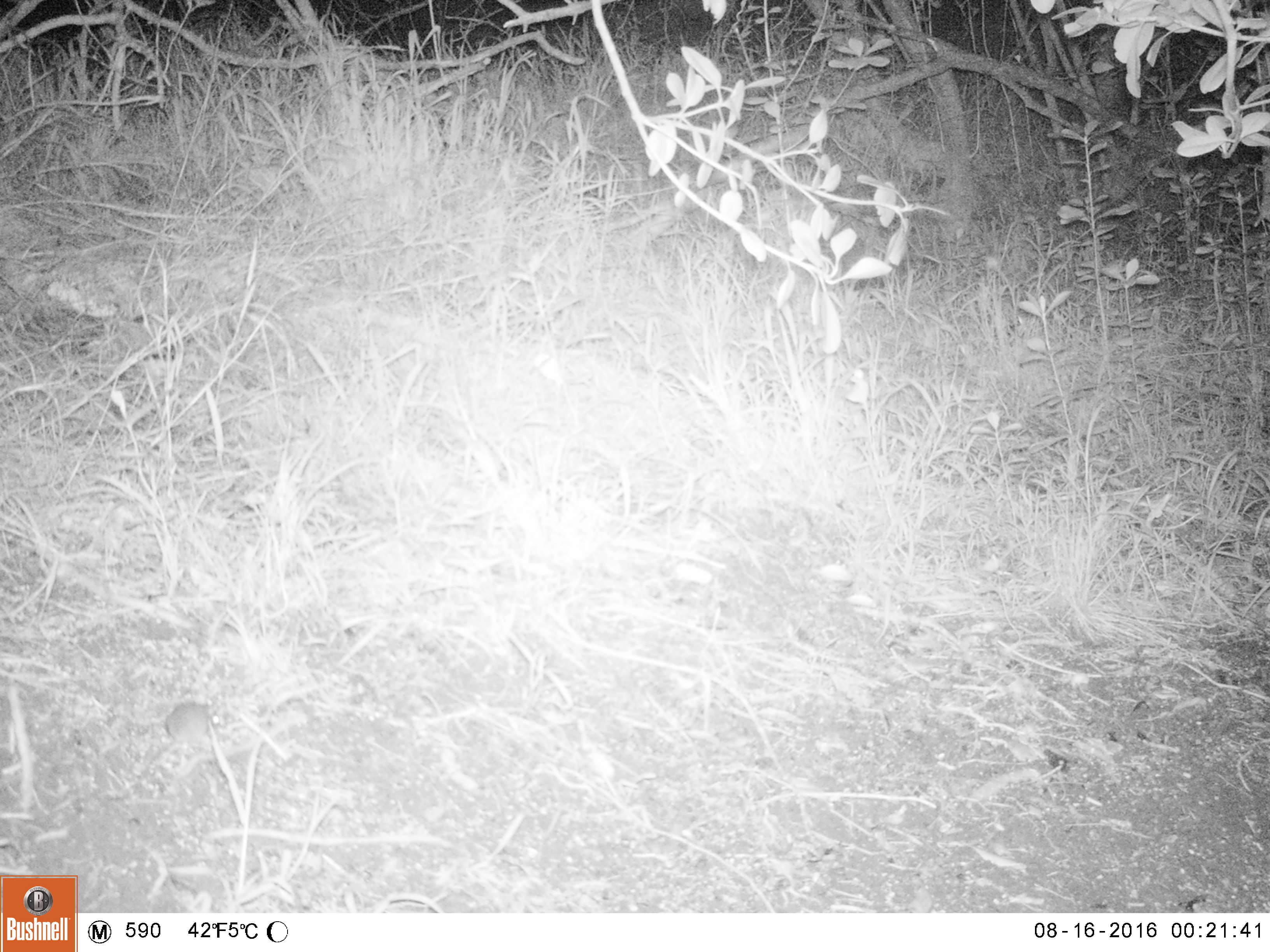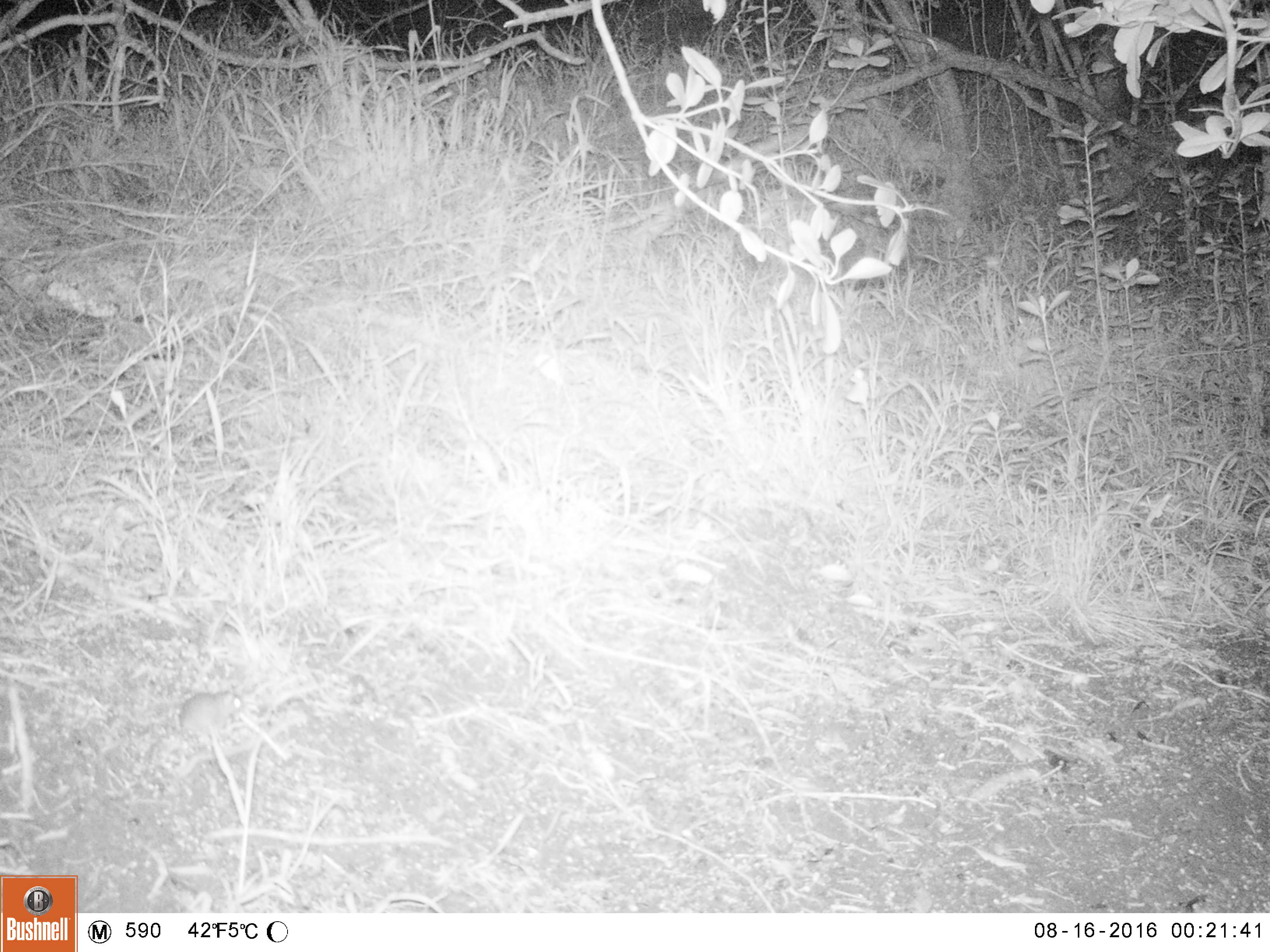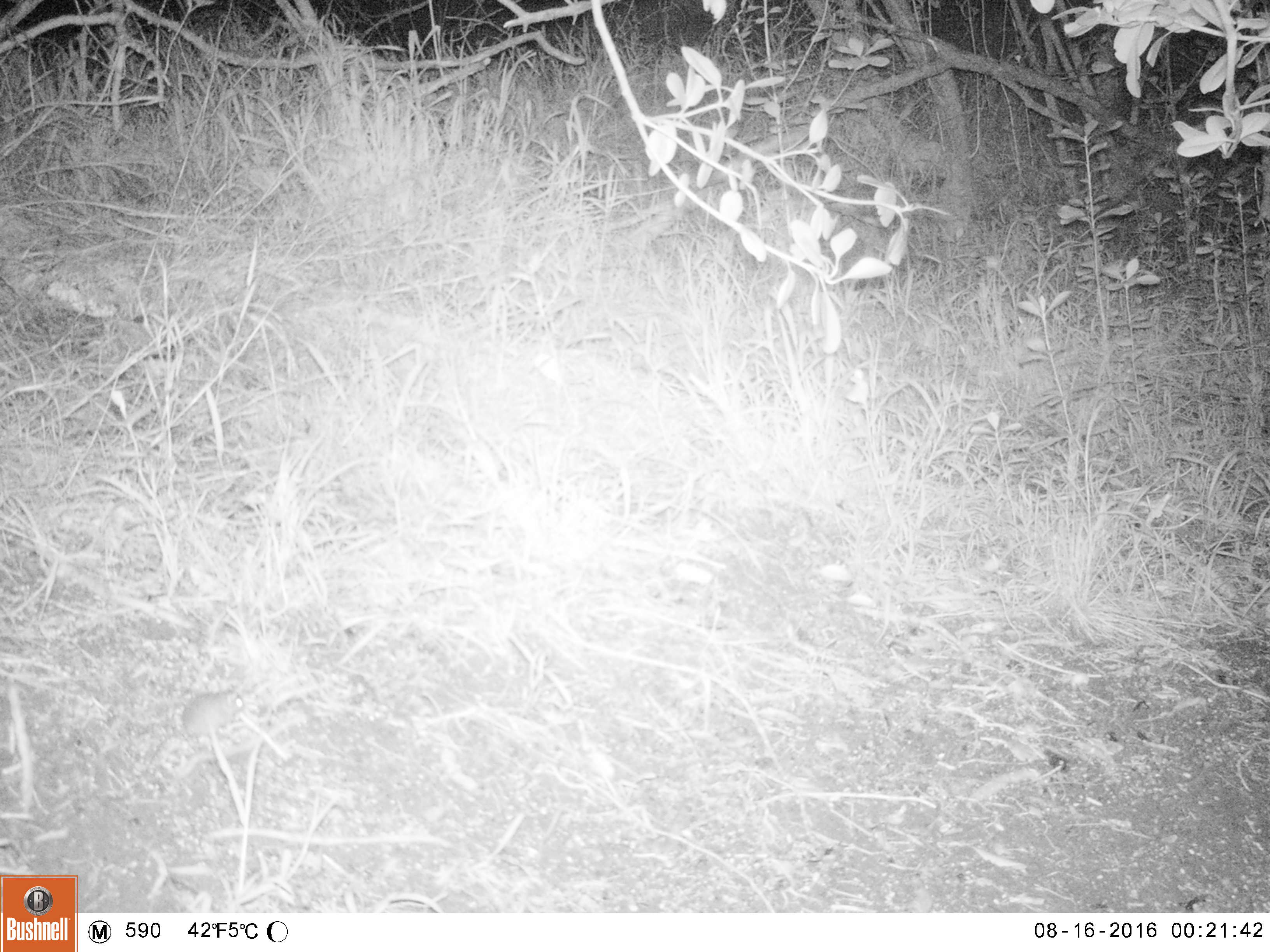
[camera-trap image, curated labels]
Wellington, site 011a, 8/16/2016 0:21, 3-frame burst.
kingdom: Animalia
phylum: Chordata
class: Mammalia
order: Rodentia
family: Muridae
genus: Mus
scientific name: Mus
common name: mouse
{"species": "mouse (Mus)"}